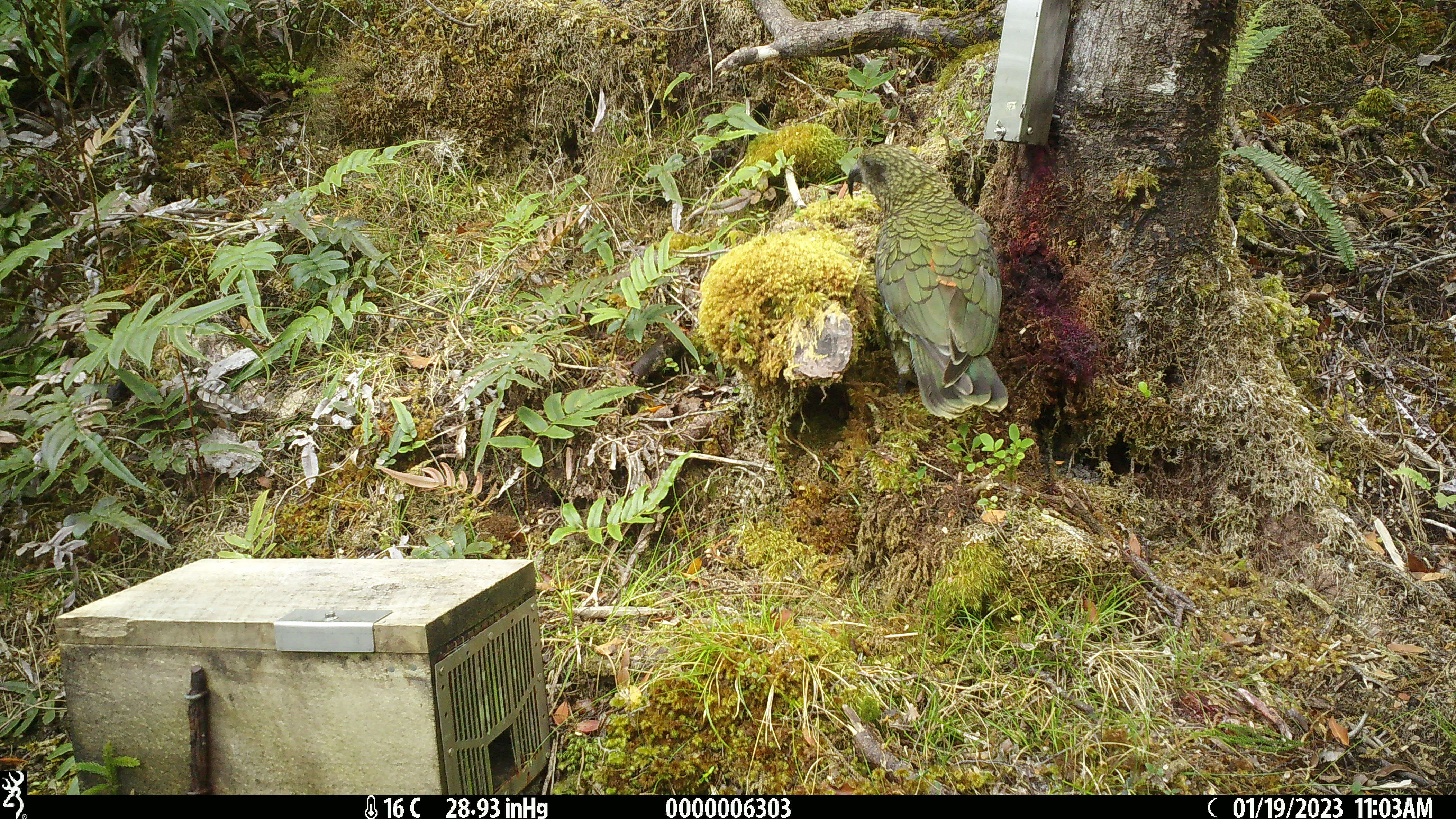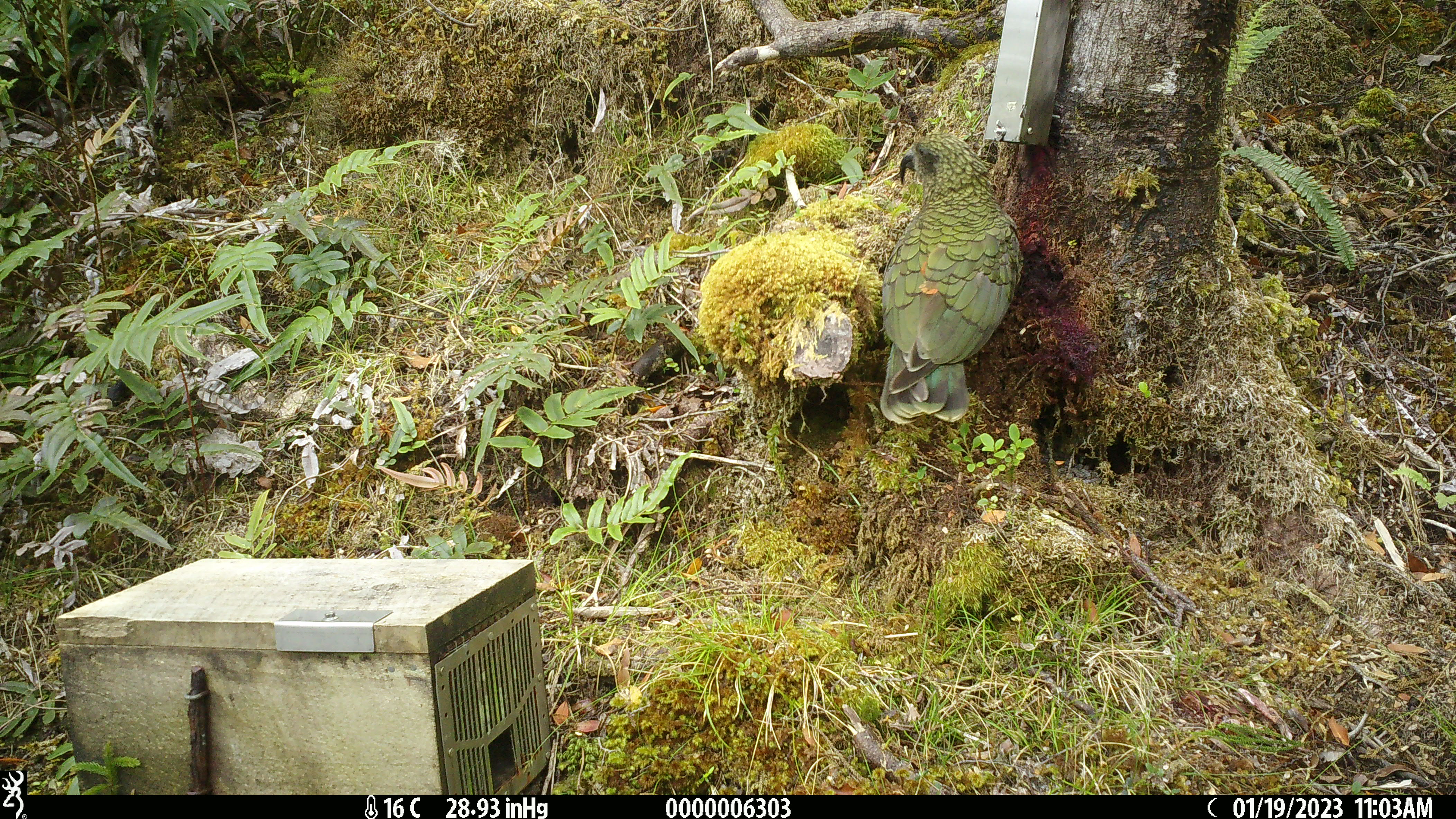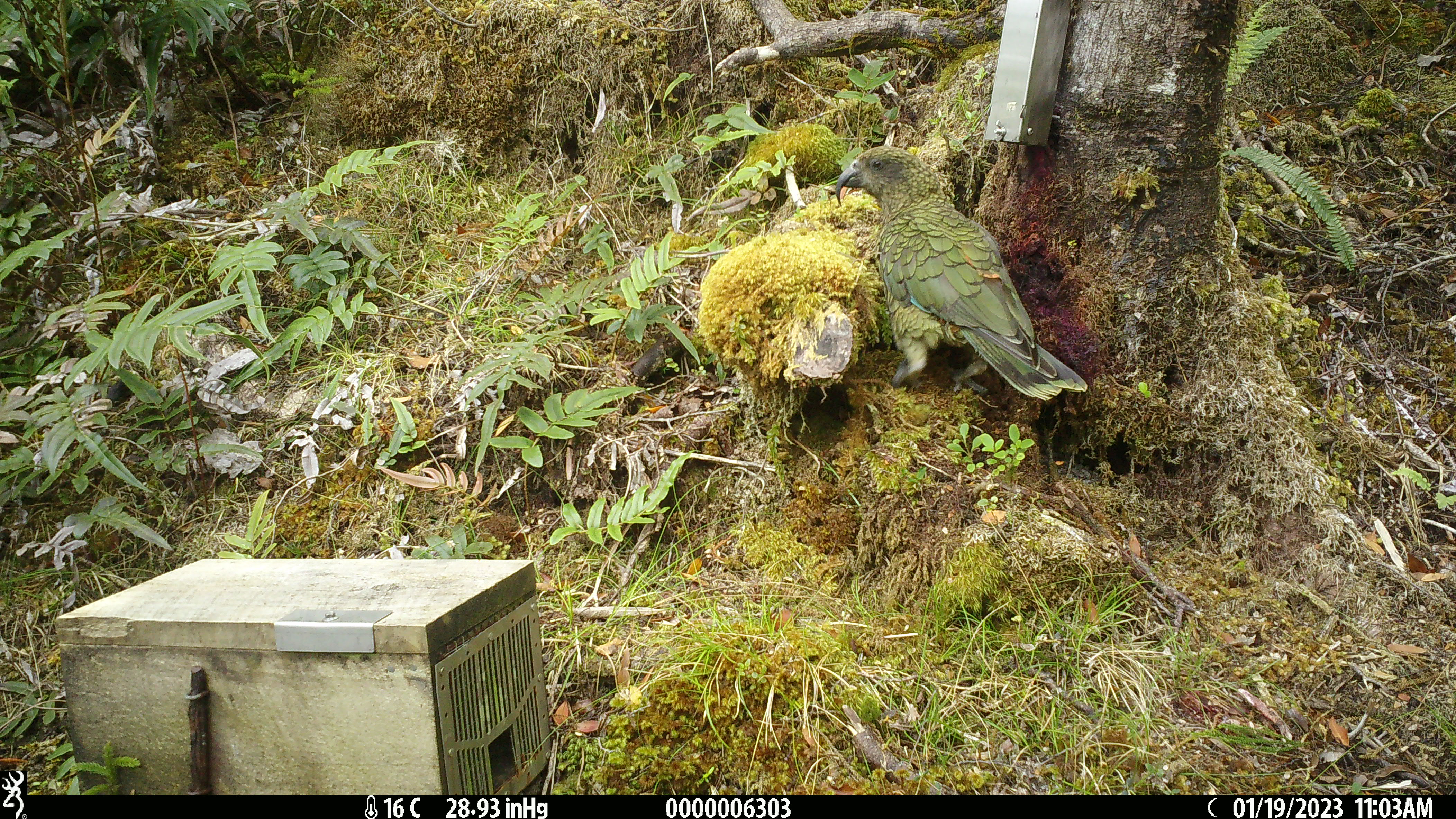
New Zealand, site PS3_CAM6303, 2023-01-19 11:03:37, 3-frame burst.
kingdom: Animalia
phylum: Chordata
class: Aves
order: Psittaciformes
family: Strigopidae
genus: Nestor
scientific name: Nestor notabilis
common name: kea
Kea (Nestor notabilis).